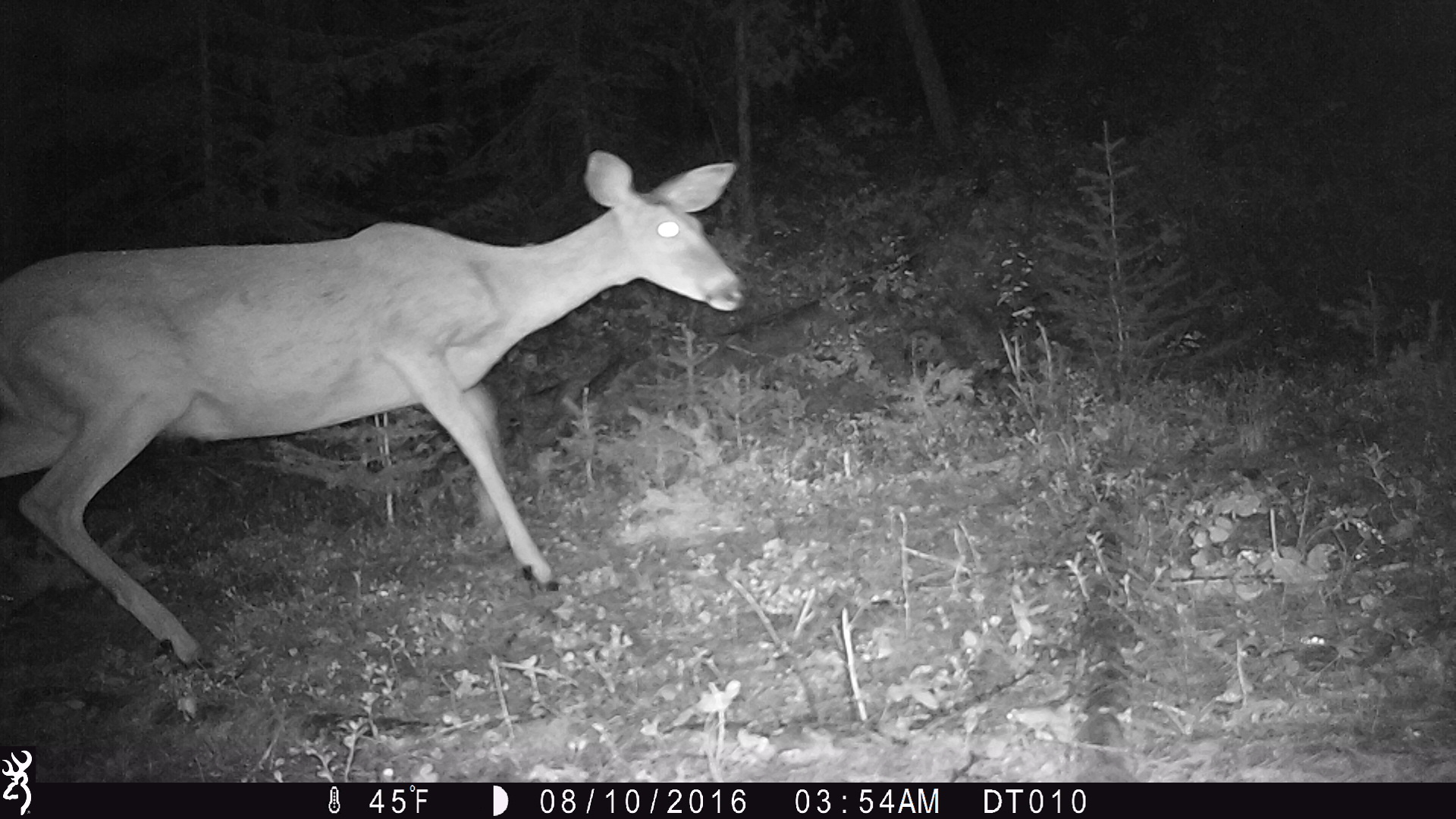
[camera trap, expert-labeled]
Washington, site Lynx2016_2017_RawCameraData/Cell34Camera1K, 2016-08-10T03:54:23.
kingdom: Animalia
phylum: Chordata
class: Mammalia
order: Artiodactyla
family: Cervidae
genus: Odocoileus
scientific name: Odocoileus virginianus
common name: white-tailed deer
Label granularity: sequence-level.